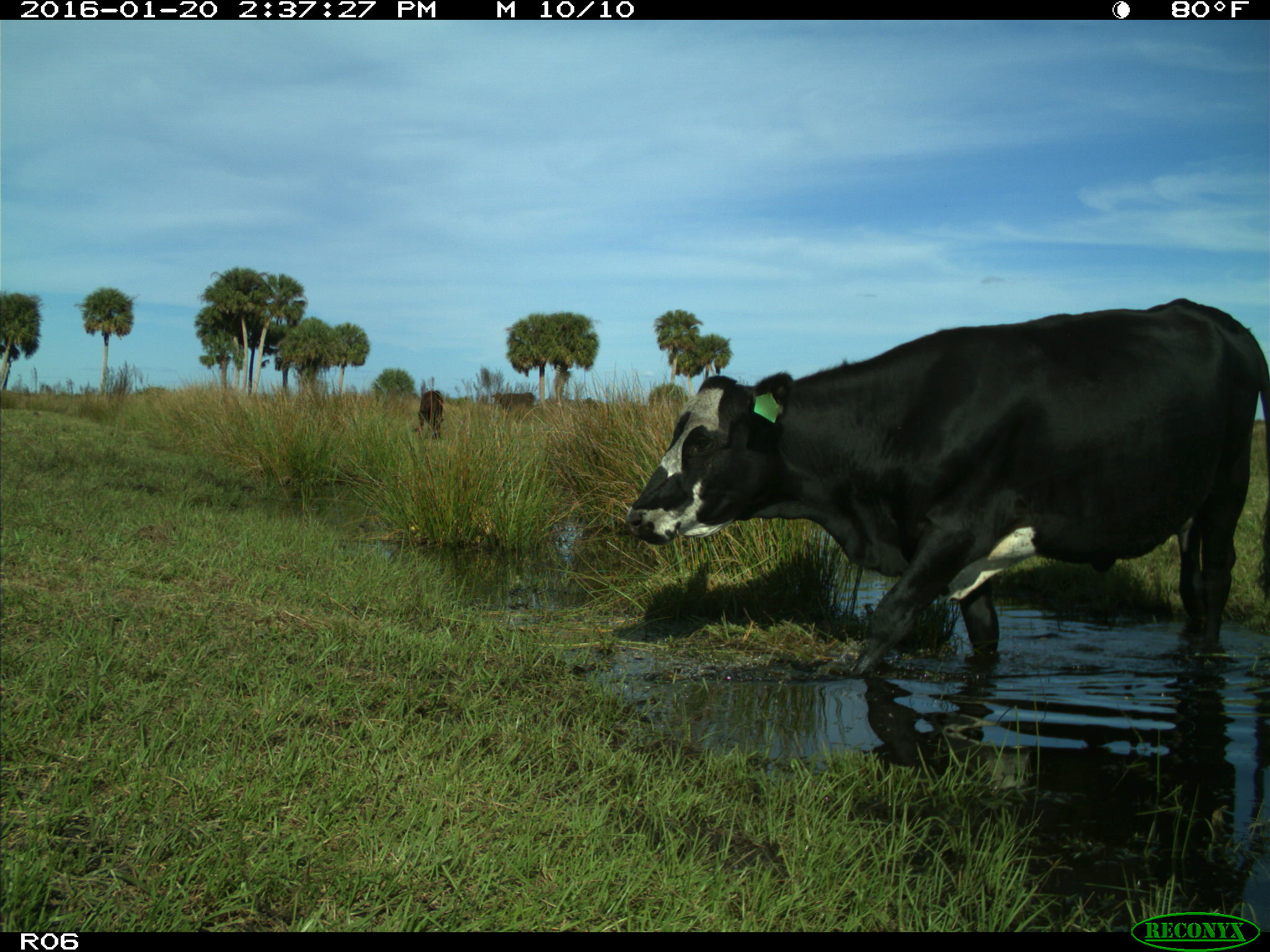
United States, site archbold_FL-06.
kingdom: Animalia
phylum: Chordata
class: Mammalia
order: Artiodactyla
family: Bovidae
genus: Bos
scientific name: Bos taurus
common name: domestic cow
Bos taurus (domestic cow).